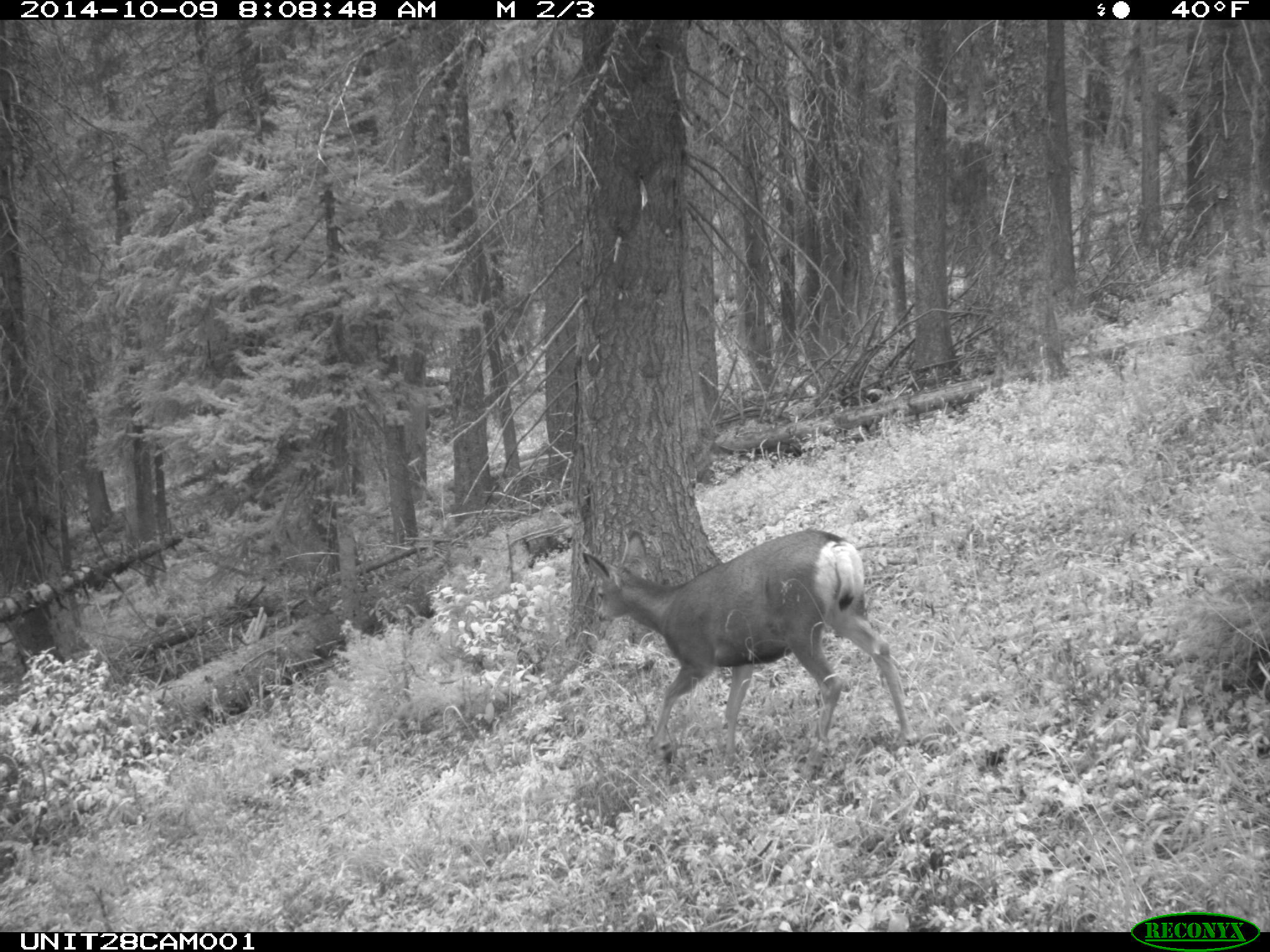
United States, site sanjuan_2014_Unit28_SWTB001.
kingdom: Animalia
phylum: Chordata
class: Mammalia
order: Artiodactyla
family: Cervidae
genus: Odocoileus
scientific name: Odocoileus hemionus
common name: mule deer